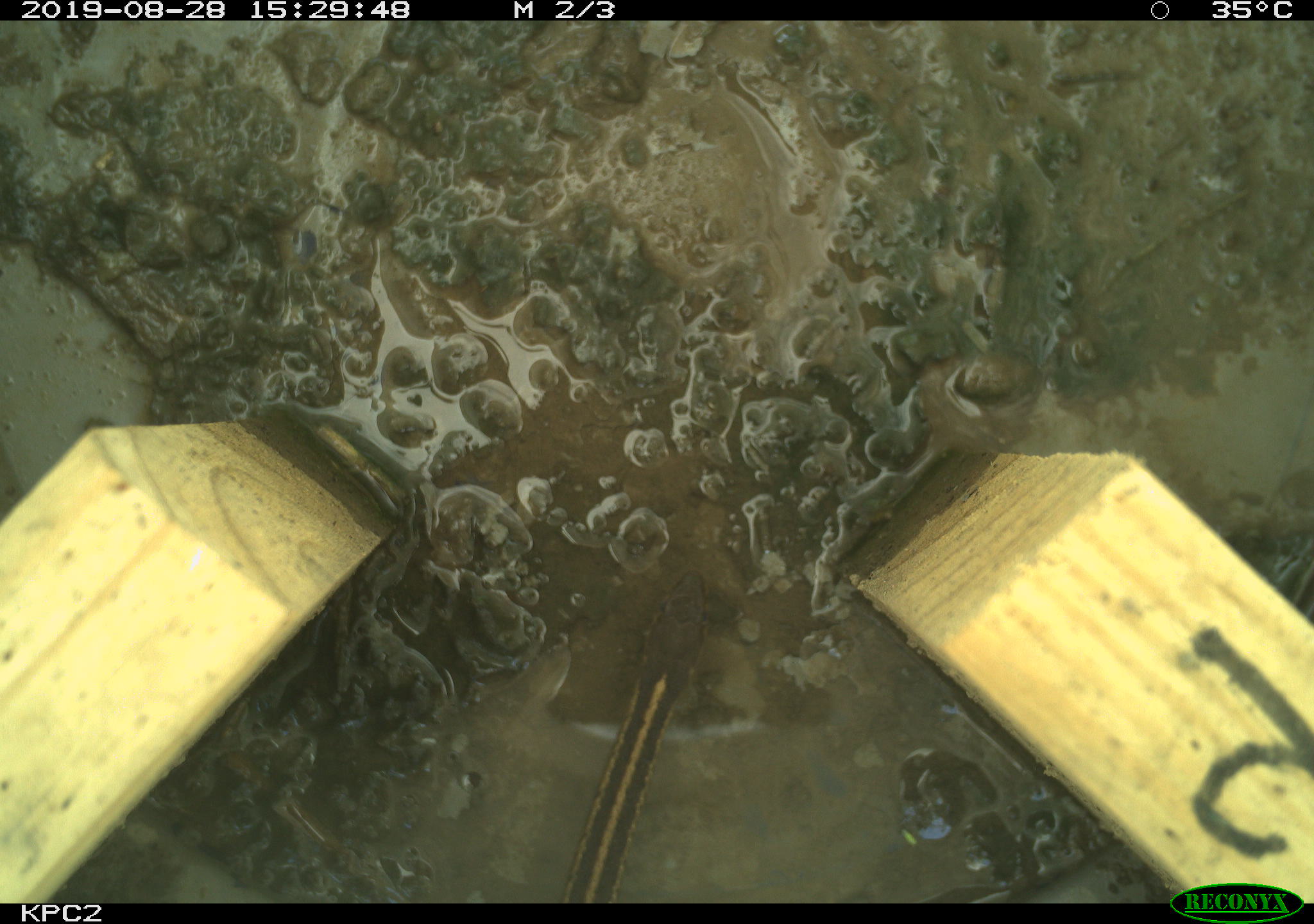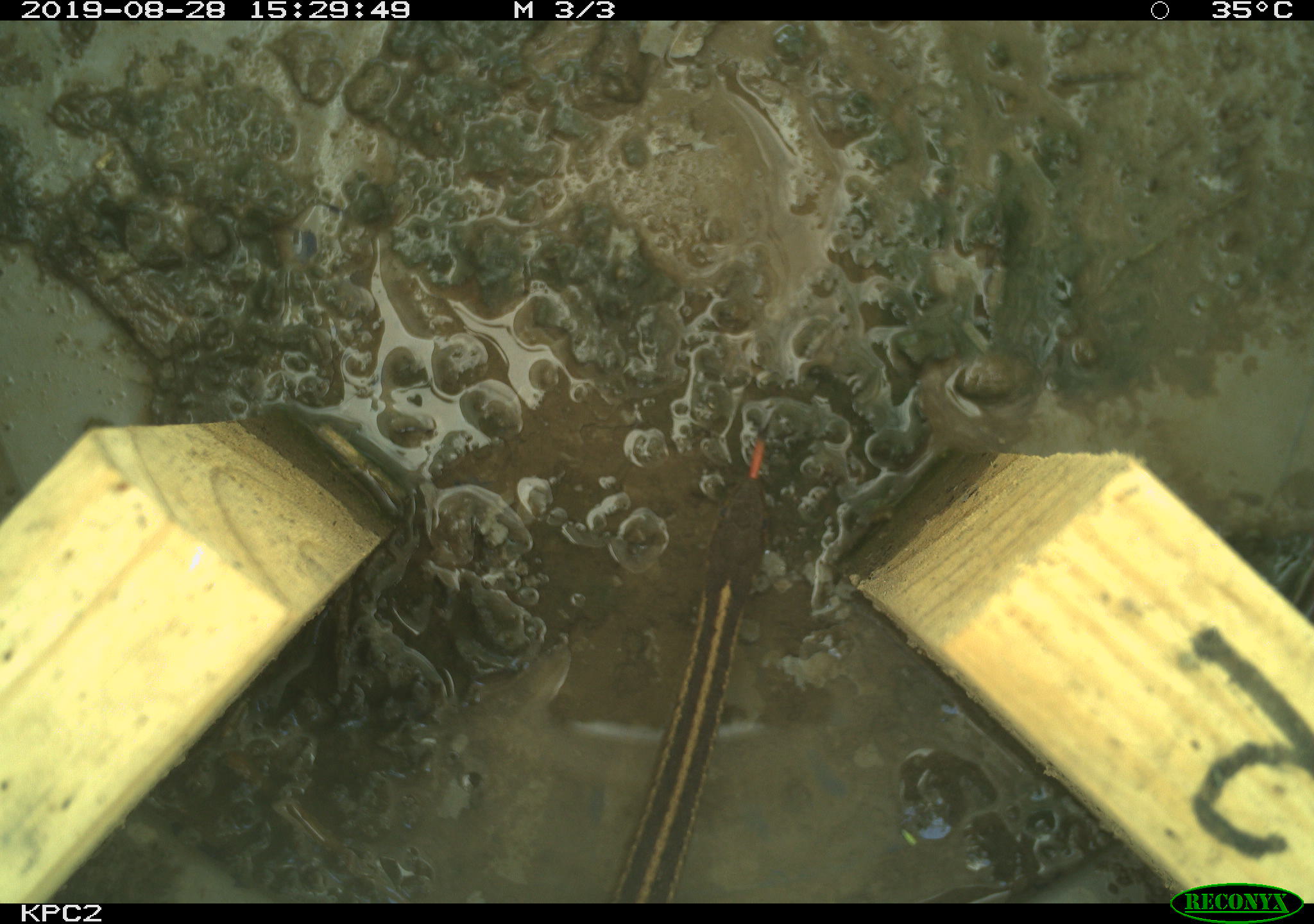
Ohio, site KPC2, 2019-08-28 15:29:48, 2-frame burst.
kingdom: Animalia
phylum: Chordata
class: Reptilia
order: Squamata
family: Colubridae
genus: Thamnophis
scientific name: Thamnophis sirtalis sirtalis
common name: eastern gartersnake